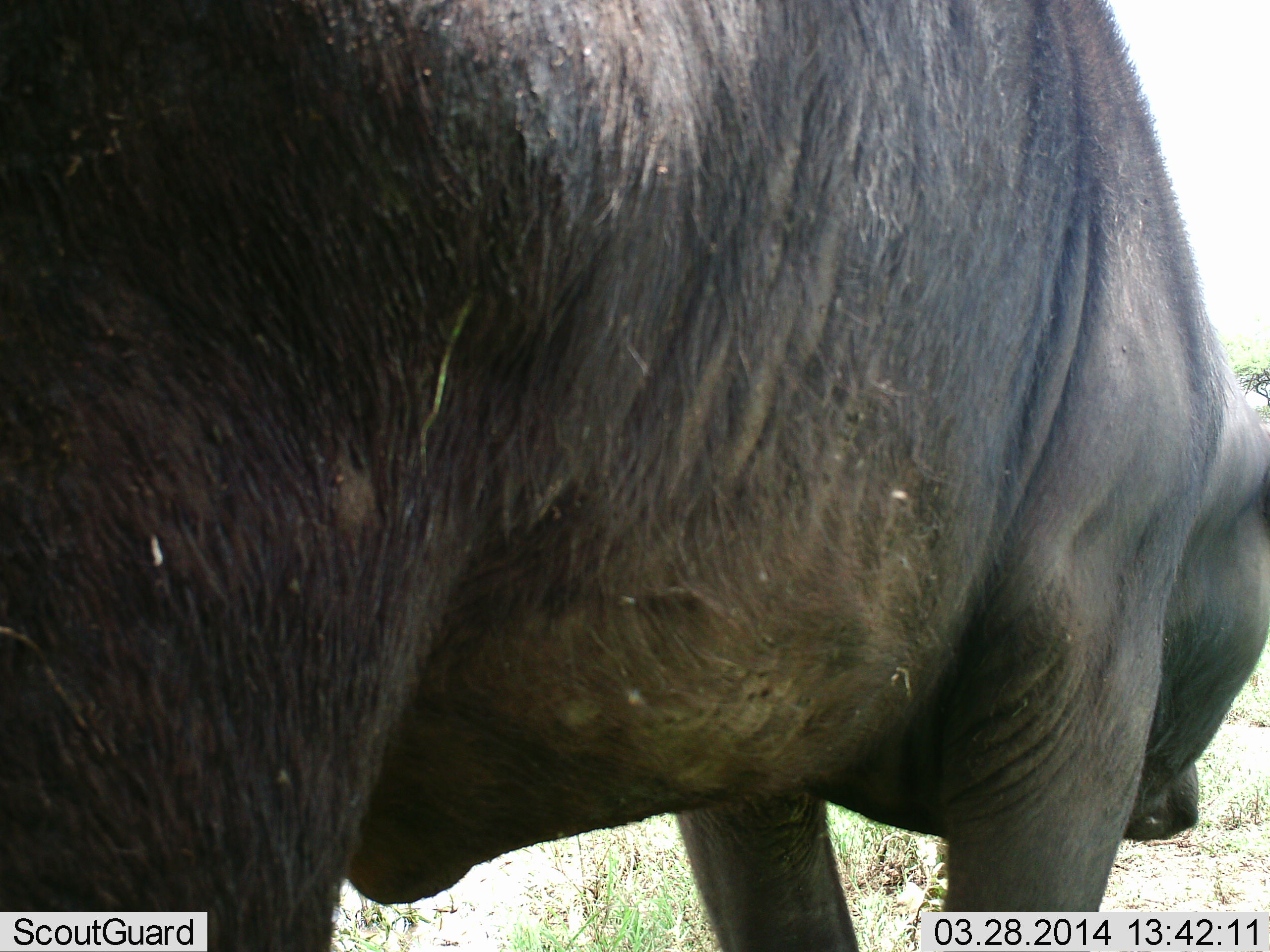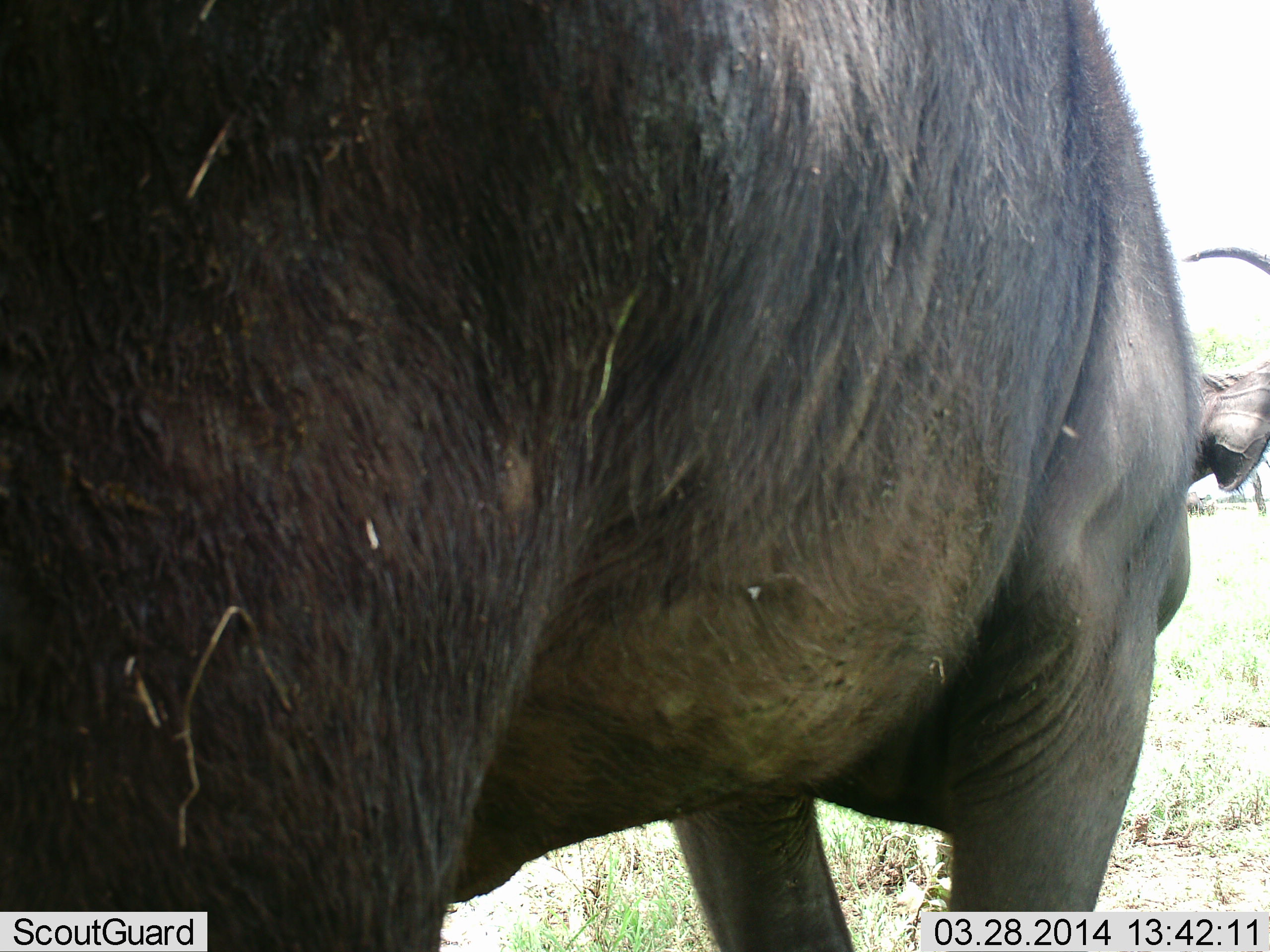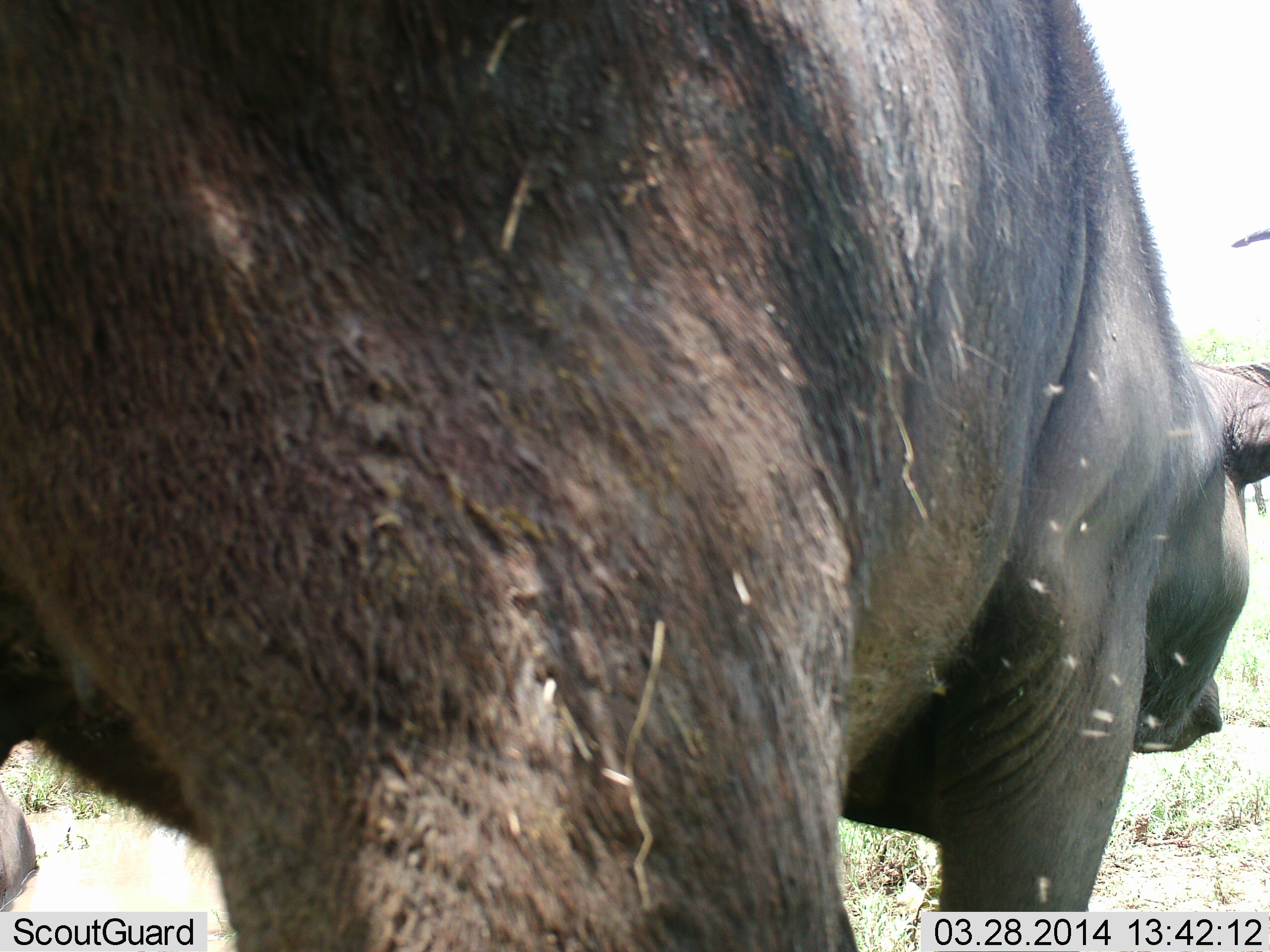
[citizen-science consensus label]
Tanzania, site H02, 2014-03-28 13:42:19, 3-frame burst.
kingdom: Animalia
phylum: Chordata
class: Mammalia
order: Artiodactyla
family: Bovidae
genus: Syncerus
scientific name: Syncerus caffer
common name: cape buffalo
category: buffalo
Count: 1.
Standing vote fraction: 100%.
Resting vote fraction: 0%.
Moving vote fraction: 10%.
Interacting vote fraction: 0%.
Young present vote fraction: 0%.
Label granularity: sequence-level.